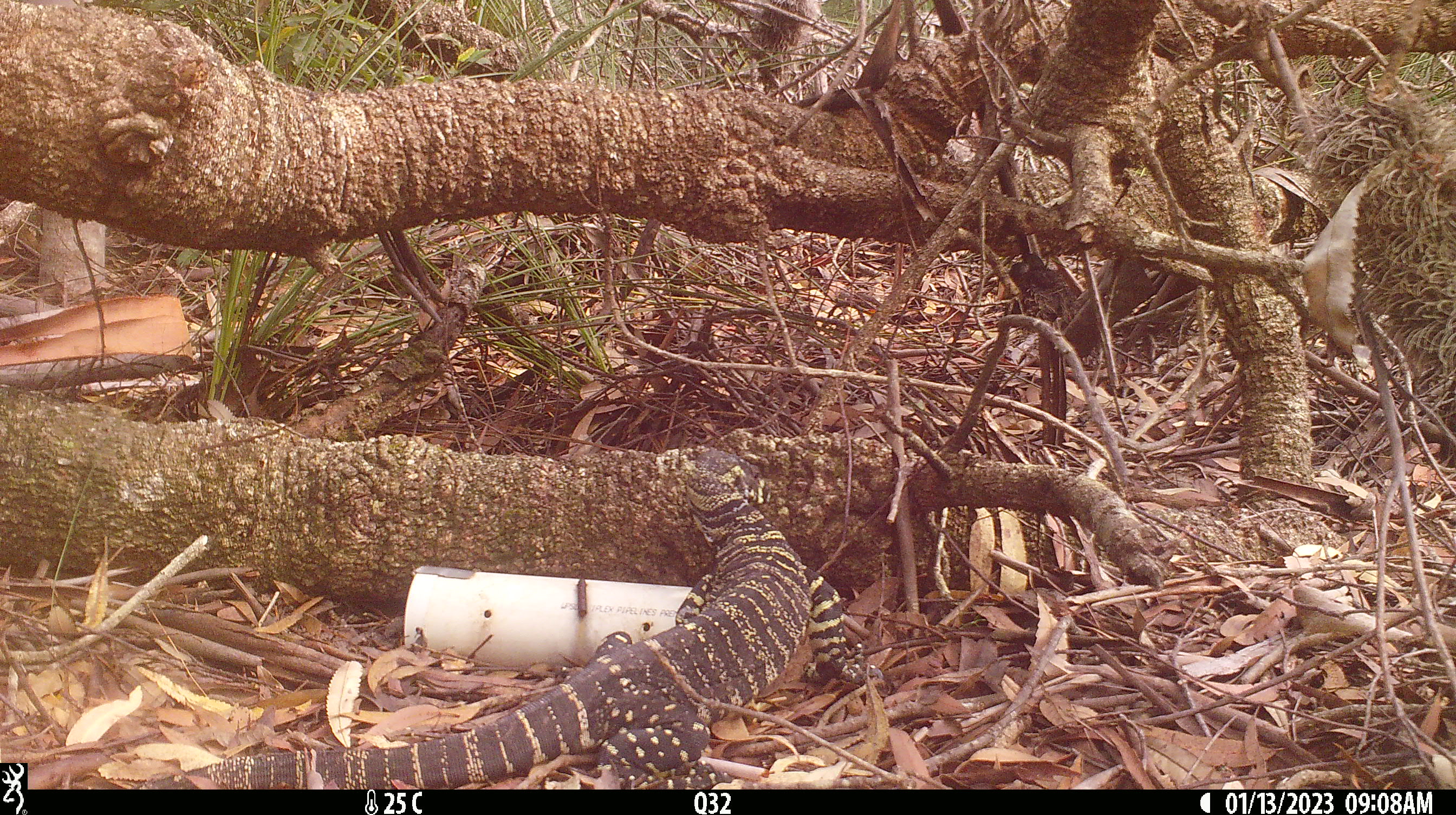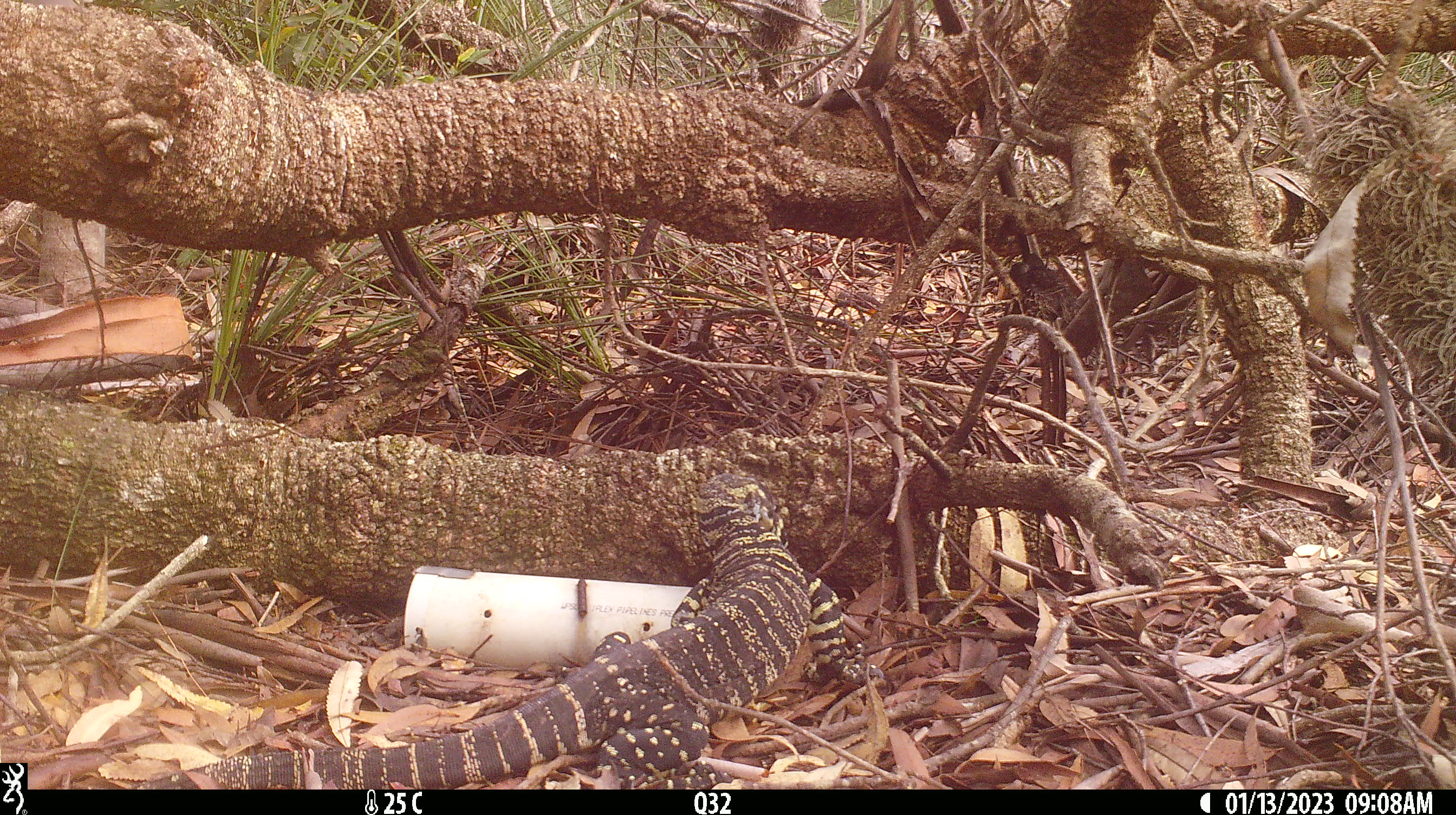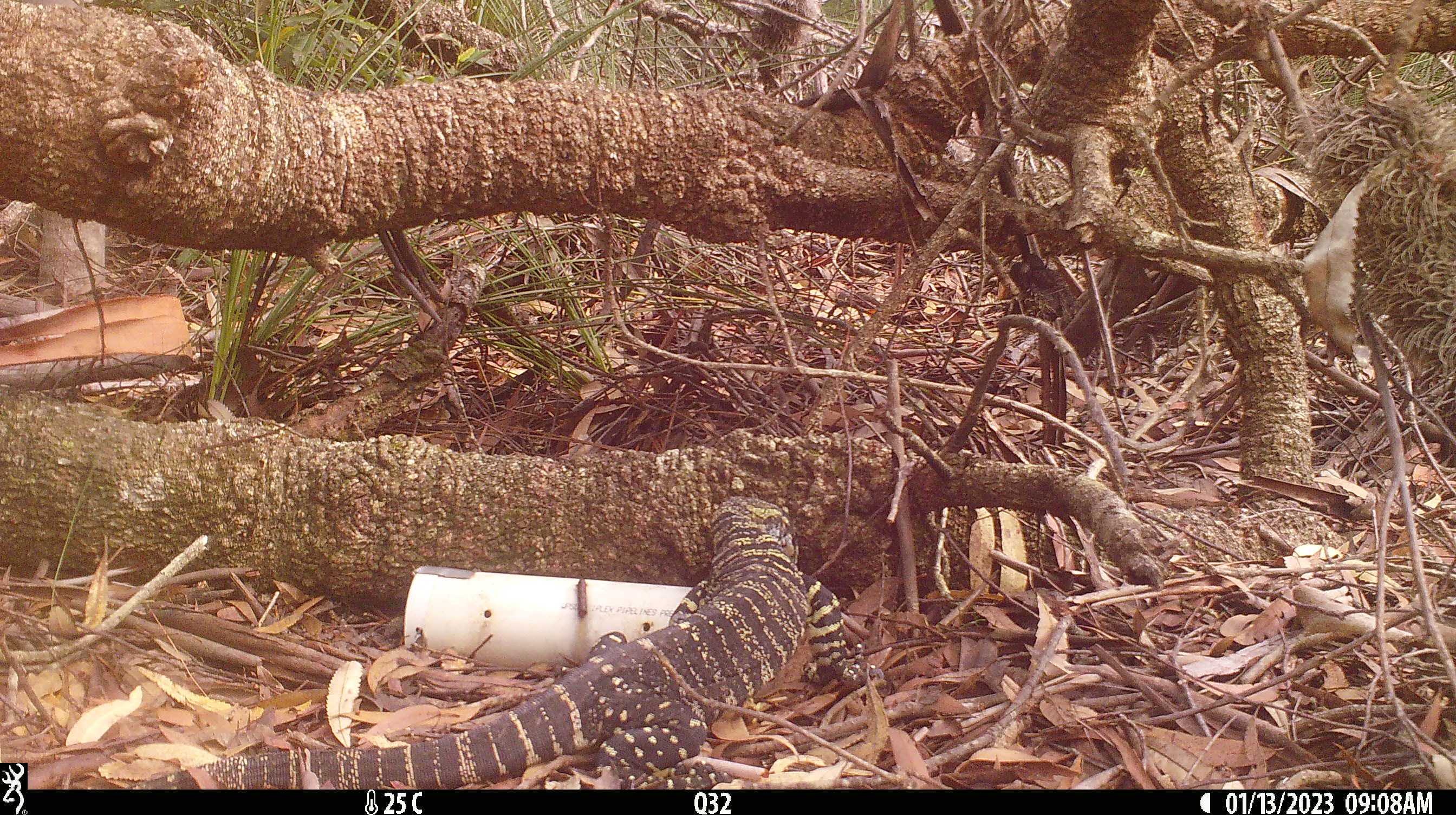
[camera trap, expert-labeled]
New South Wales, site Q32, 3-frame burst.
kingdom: Animalia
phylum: Chordata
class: Reptilia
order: Squamata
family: Varanidae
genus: Varanus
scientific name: Varanus varius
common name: lace monitor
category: goanna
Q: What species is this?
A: Goanna (lace monitor) (Varanus varius).